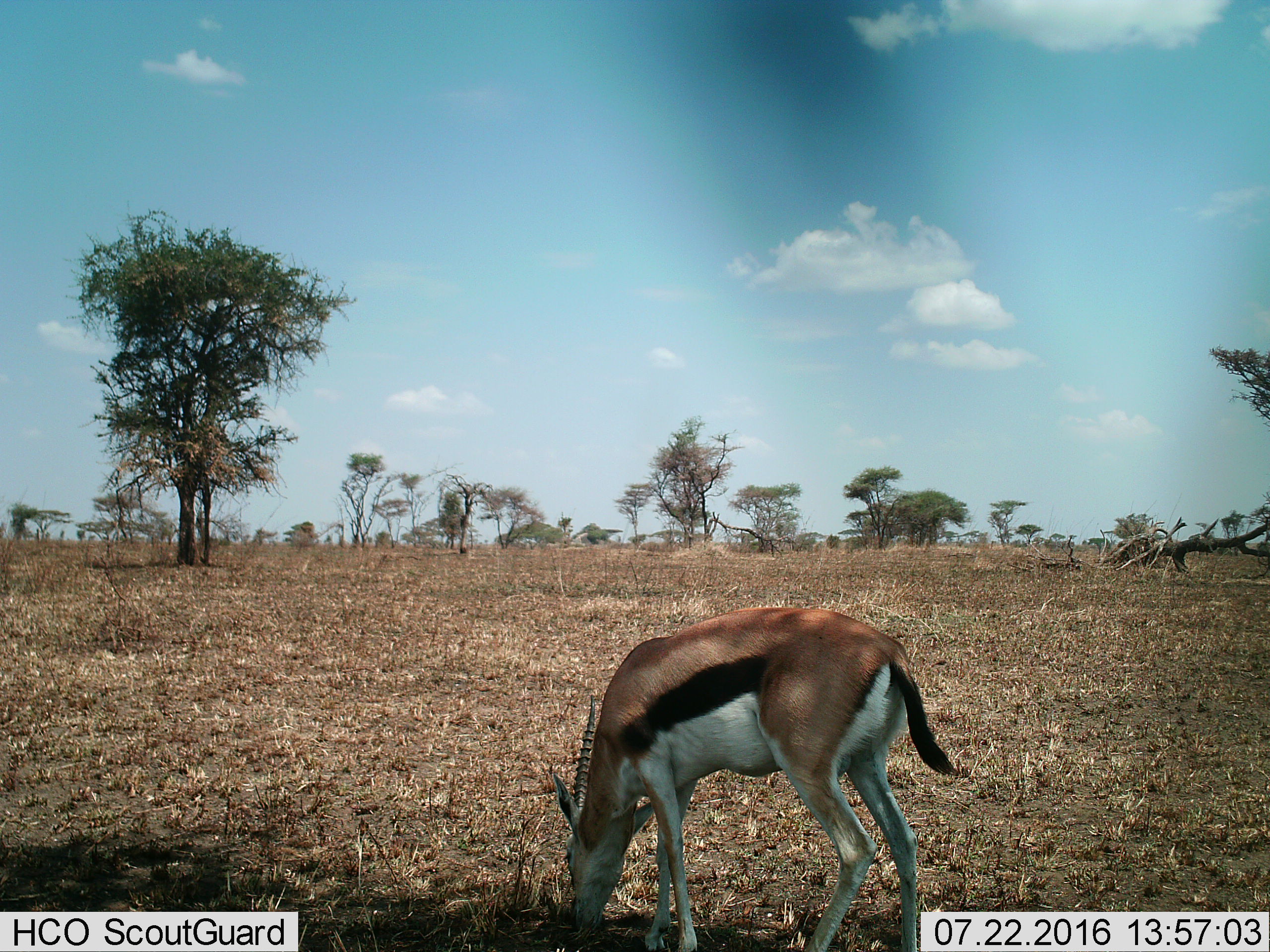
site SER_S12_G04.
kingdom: Animalia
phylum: Chordata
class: Mammalia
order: Artiodactyla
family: Bovidae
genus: Eudorcas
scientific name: Eudorcas thomsonii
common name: thomson's gazelle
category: gazellethomsons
Gazellethomsons (thomson's gazelle) (Eudorcas thomsonii), count 1. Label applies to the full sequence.